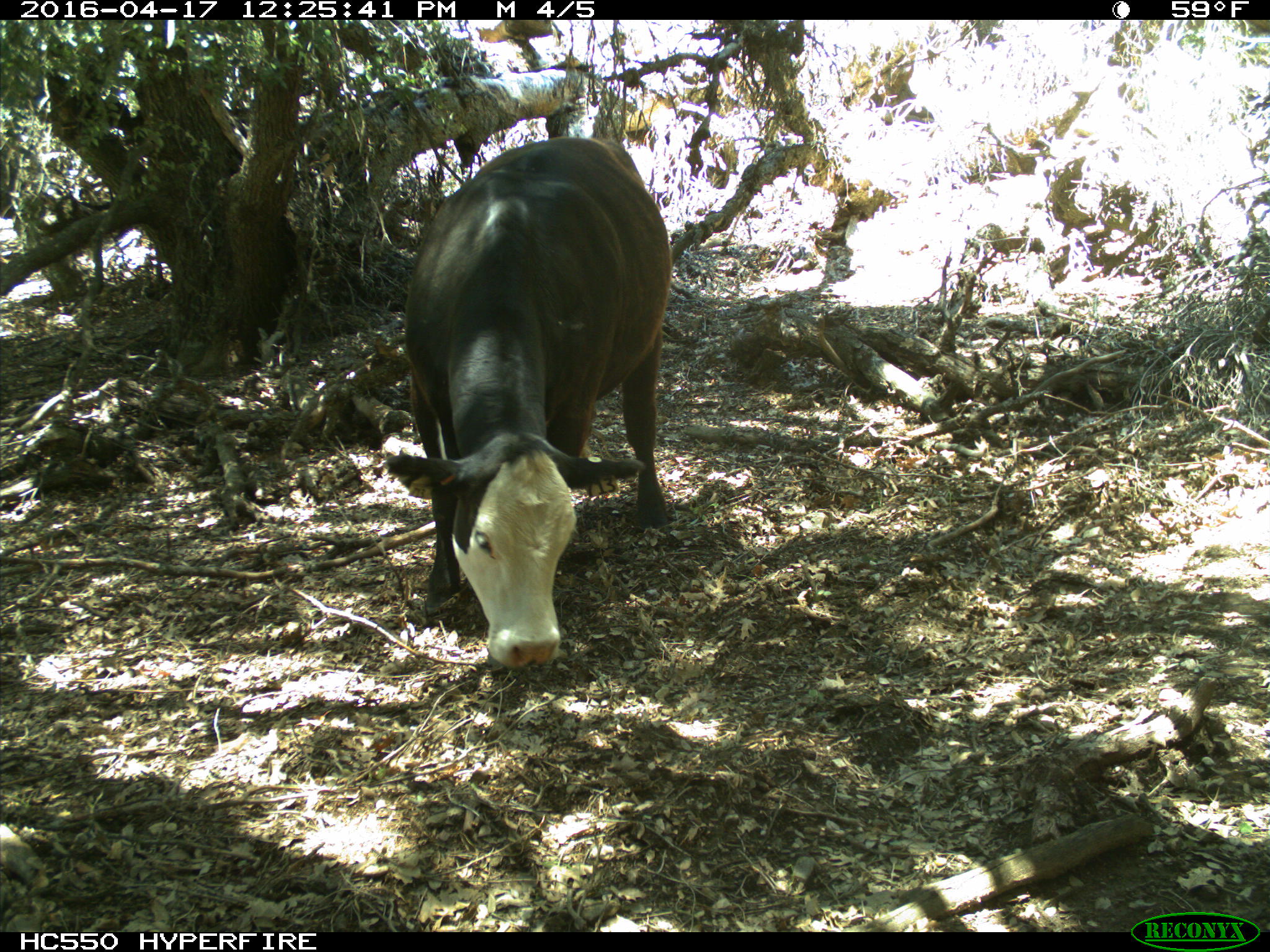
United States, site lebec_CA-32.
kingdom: Animalia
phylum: Chordata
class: Mammalia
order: Artiodactyla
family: Bovidae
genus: Bos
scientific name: Bos taurus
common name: domestic cow